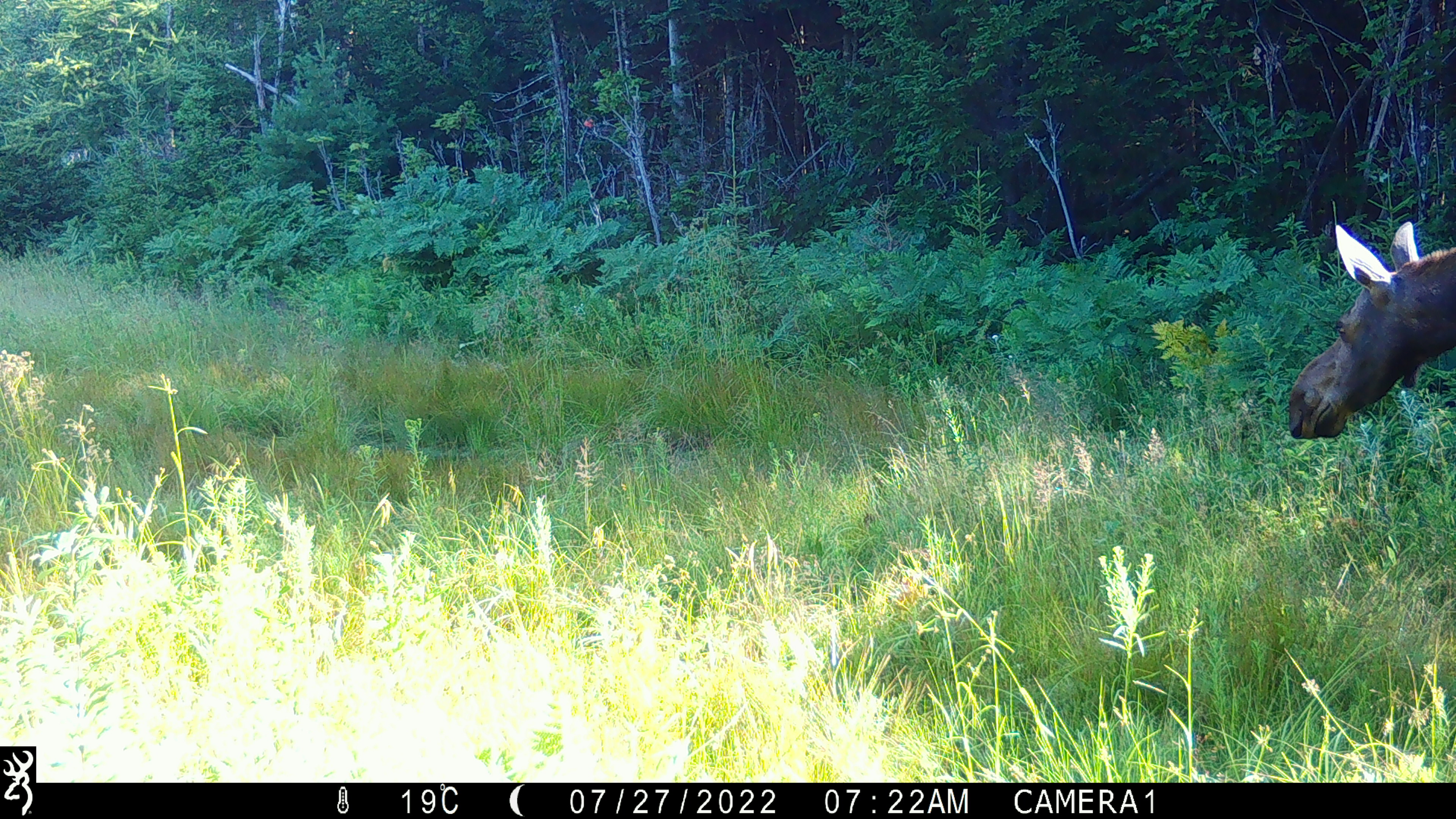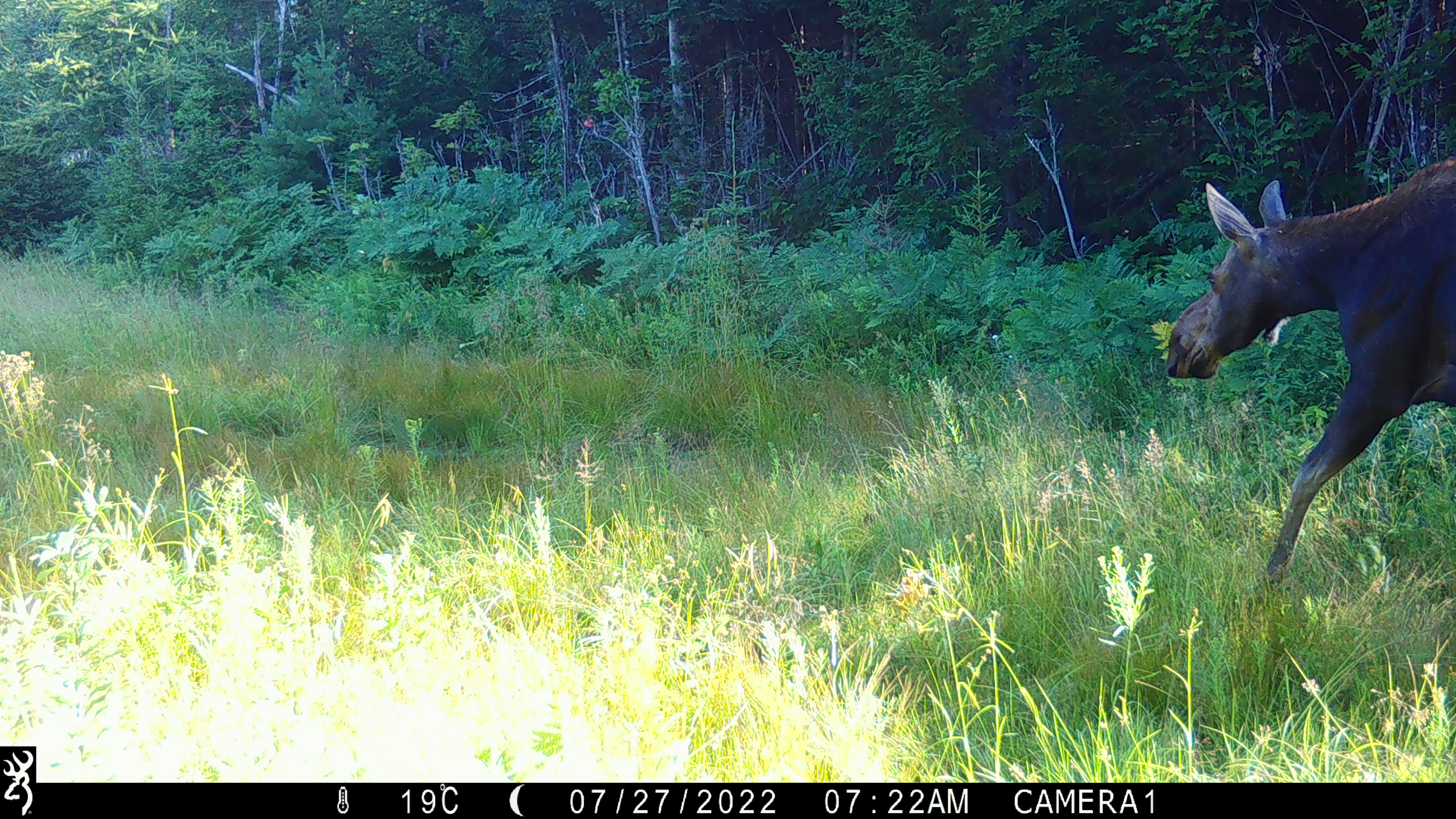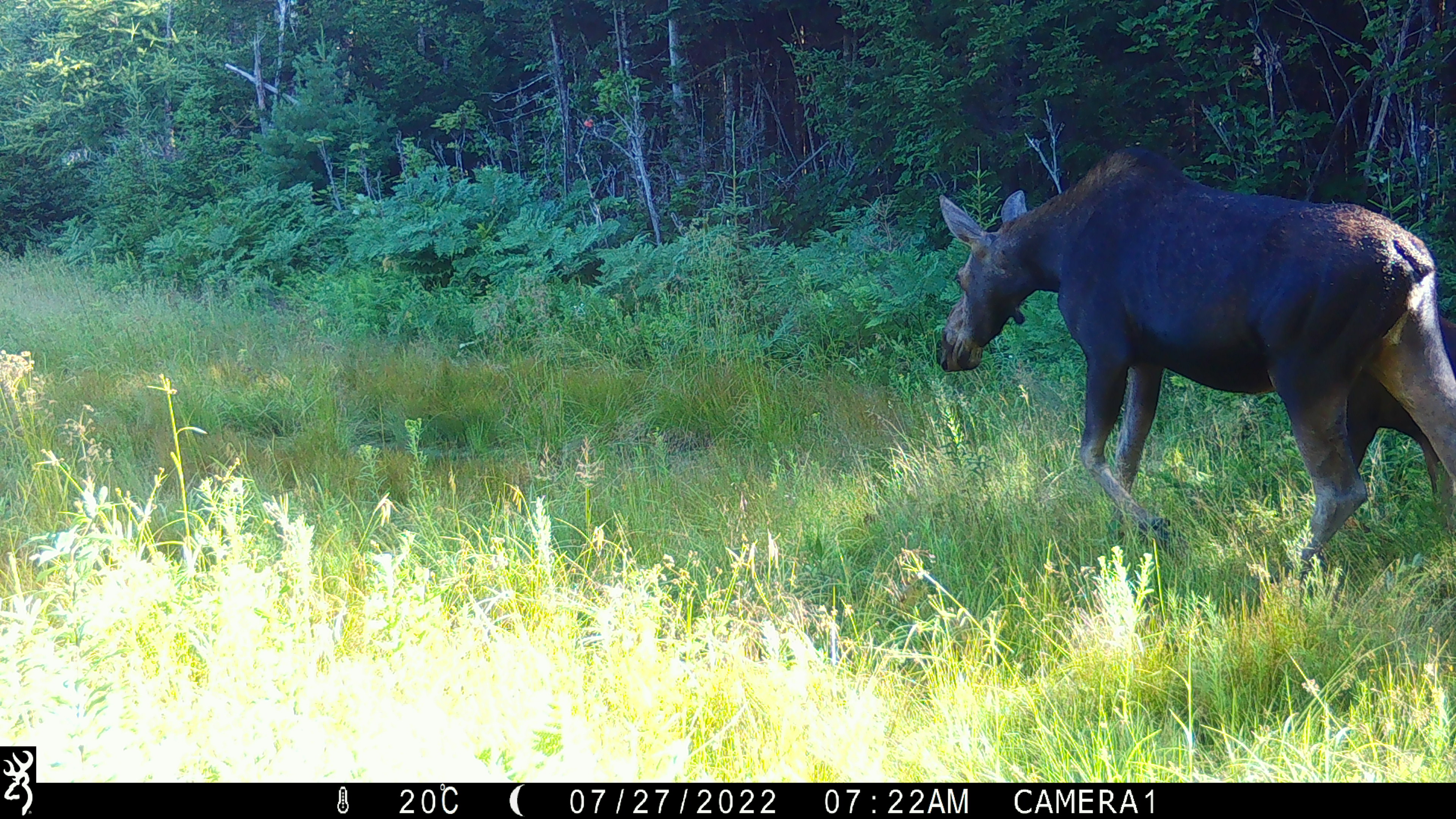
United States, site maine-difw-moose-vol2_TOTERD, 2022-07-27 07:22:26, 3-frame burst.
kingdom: Animalia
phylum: Chordata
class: Mammalia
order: Artiodactyla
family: Cervidae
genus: Alces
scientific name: Alces alces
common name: moose